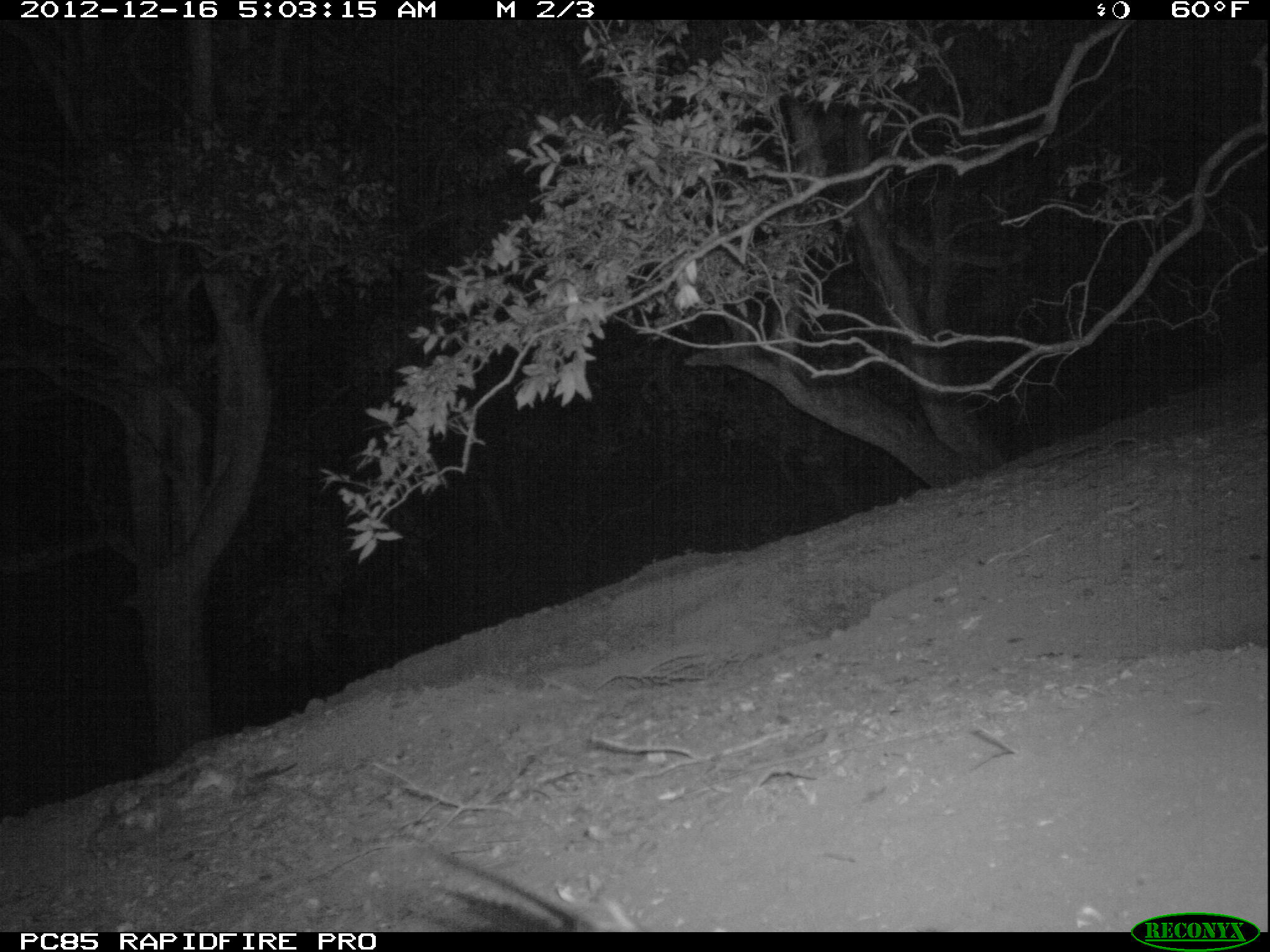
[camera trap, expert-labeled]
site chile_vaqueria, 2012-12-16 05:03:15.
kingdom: Animalia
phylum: Chordata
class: Aves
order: Procellariiformes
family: Procellariidae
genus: Calonectris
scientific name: Calonectris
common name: shearwater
Shearwater (Calonectris).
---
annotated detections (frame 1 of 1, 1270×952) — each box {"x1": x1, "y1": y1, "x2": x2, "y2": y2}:
shearwater: {"x1": 405, "y1": 835, "x2": 640, "y2": 932}